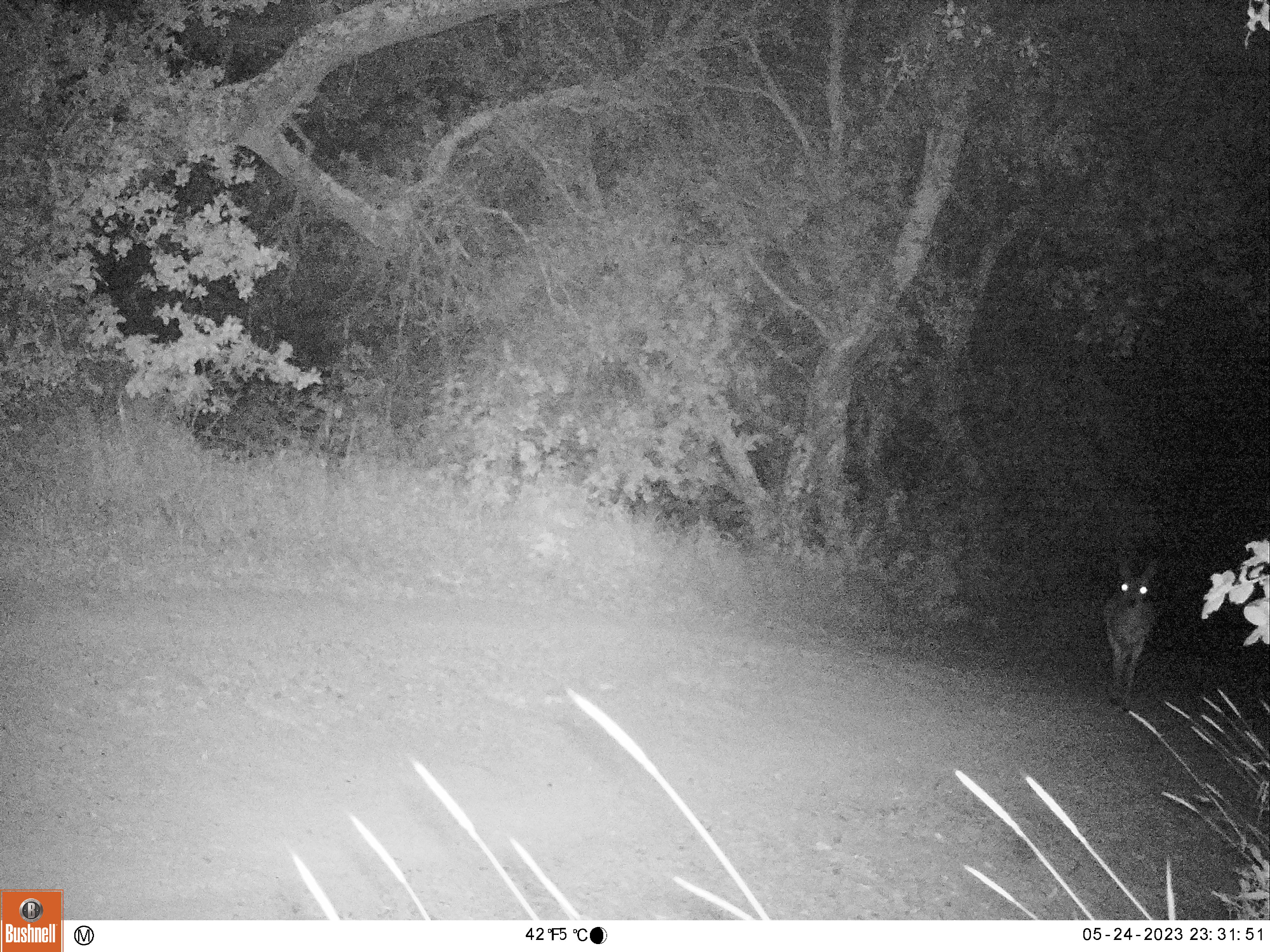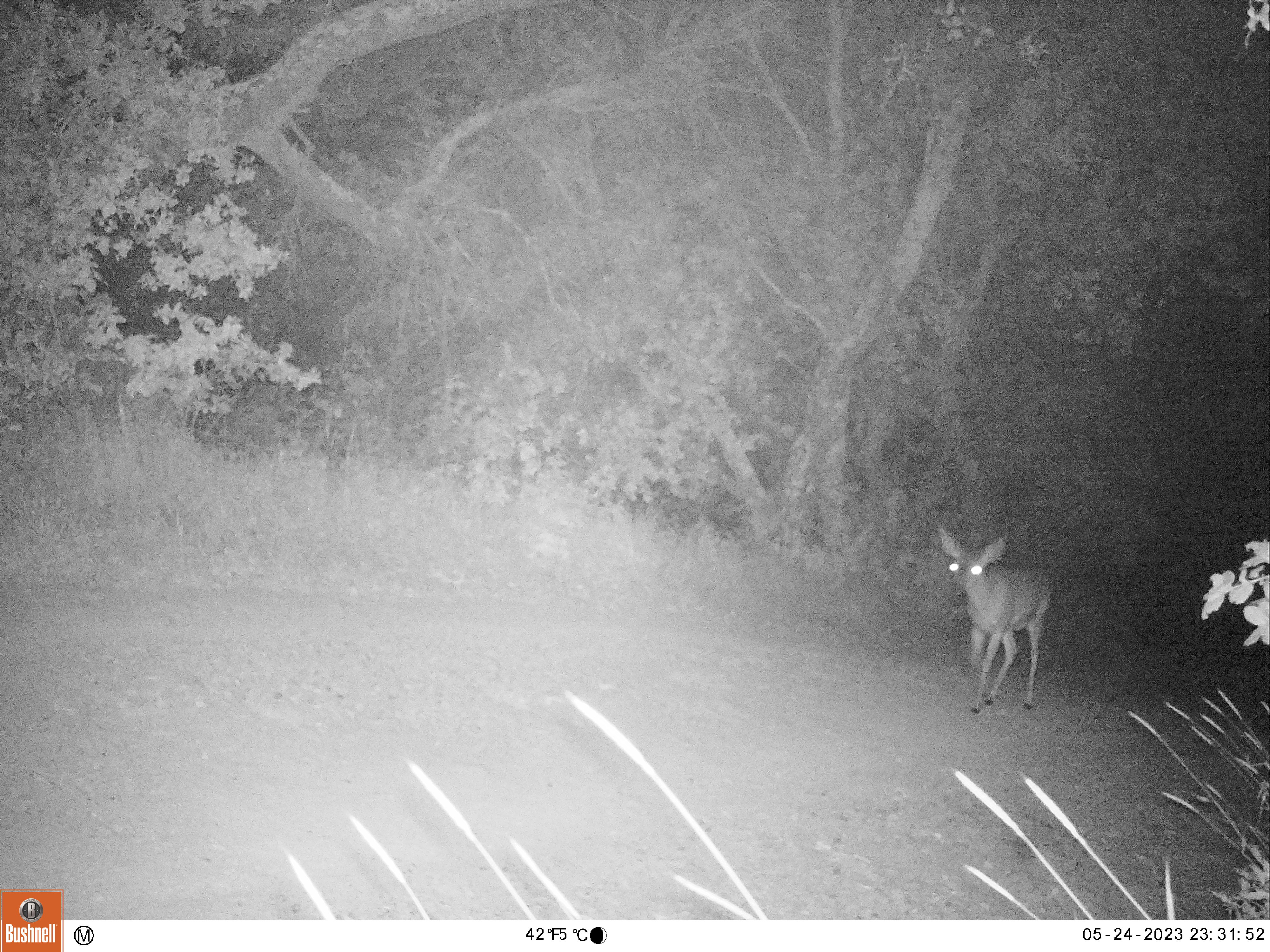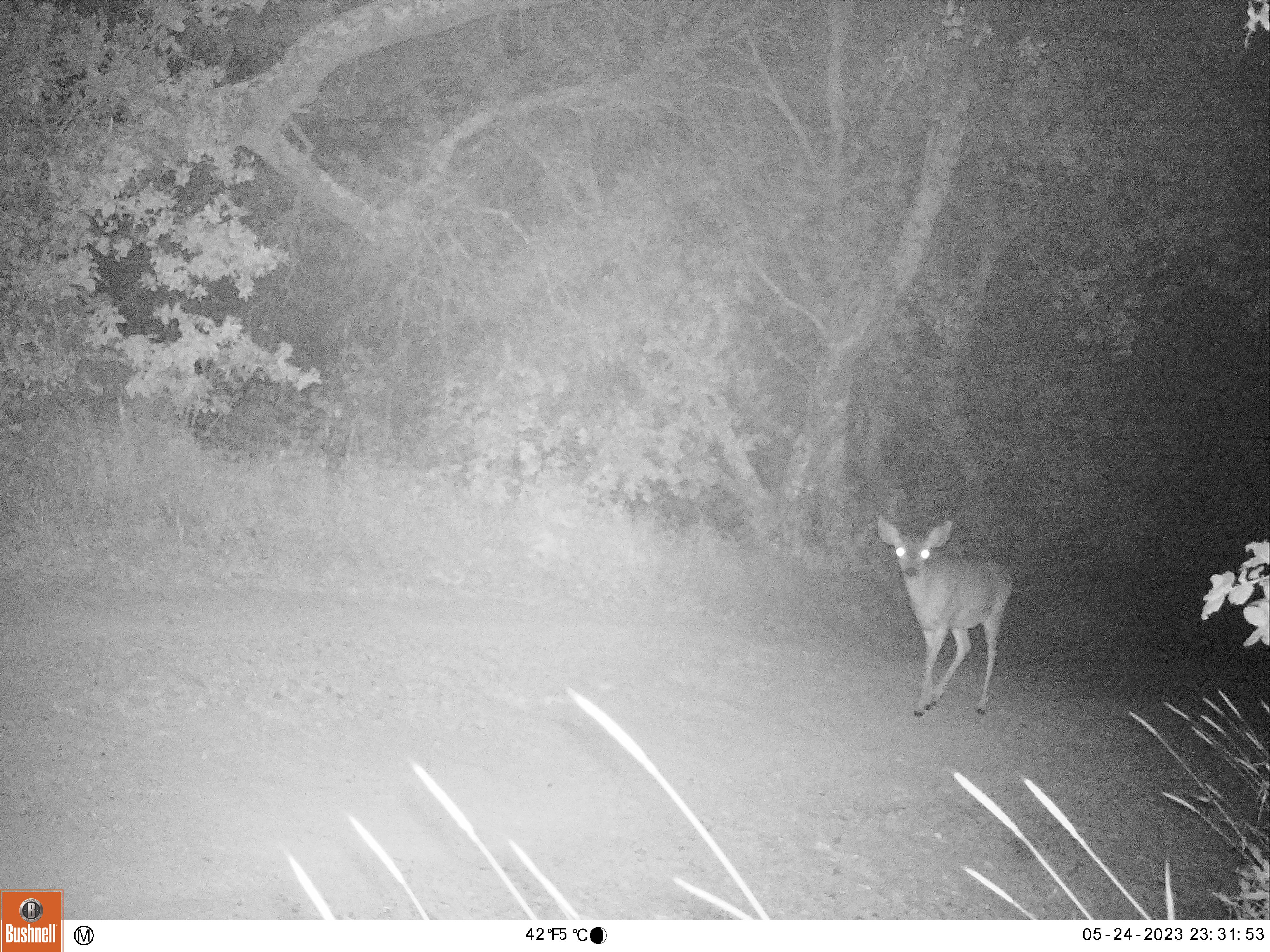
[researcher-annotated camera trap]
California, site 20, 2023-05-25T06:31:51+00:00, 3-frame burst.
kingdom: Animalia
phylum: Chordata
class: Mammalia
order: Artiodactyla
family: Cervidae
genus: Odocoileus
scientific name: Odocoileus hemionus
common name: mule deer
Mule deer (Odocoileus hemionus).